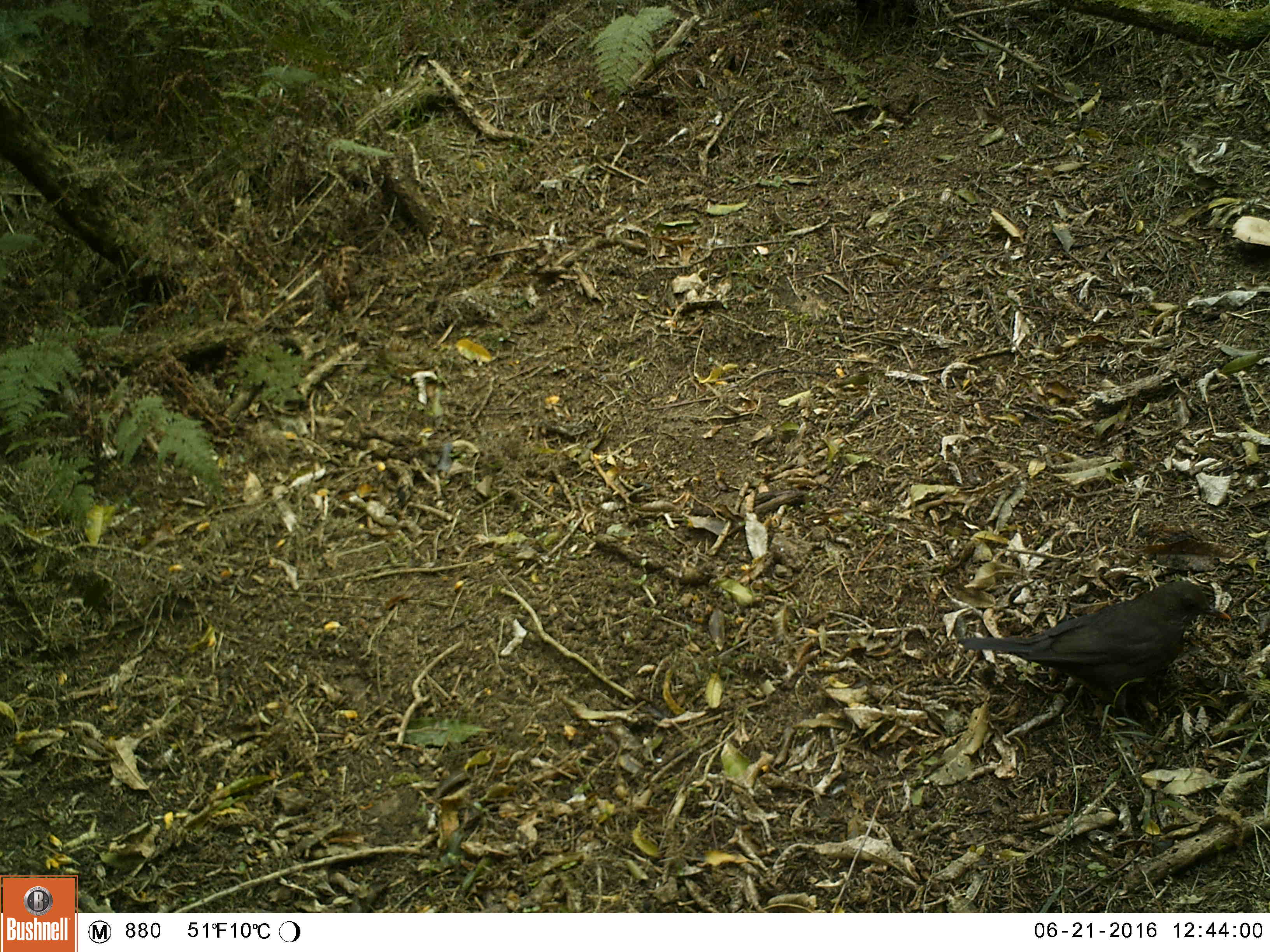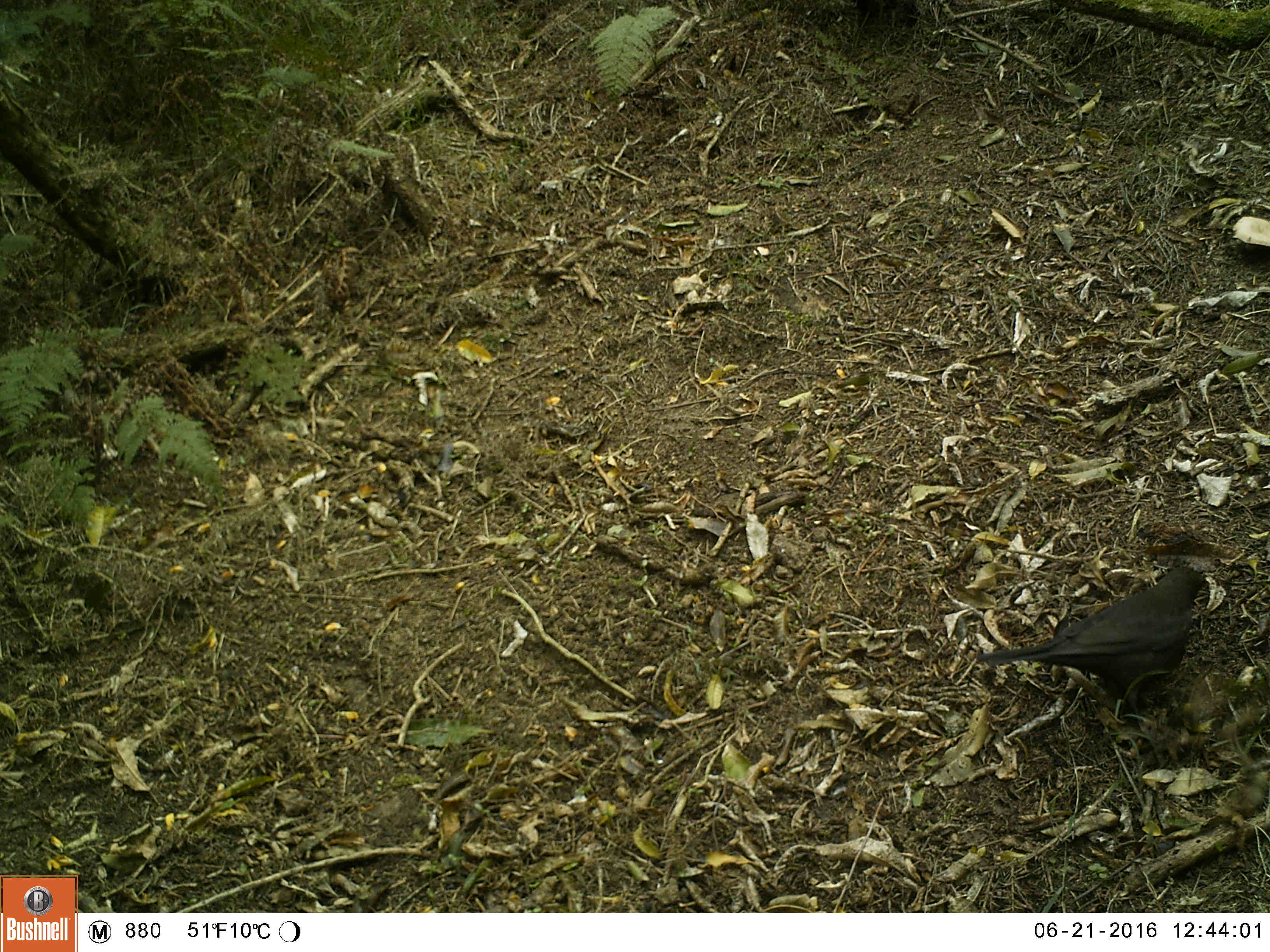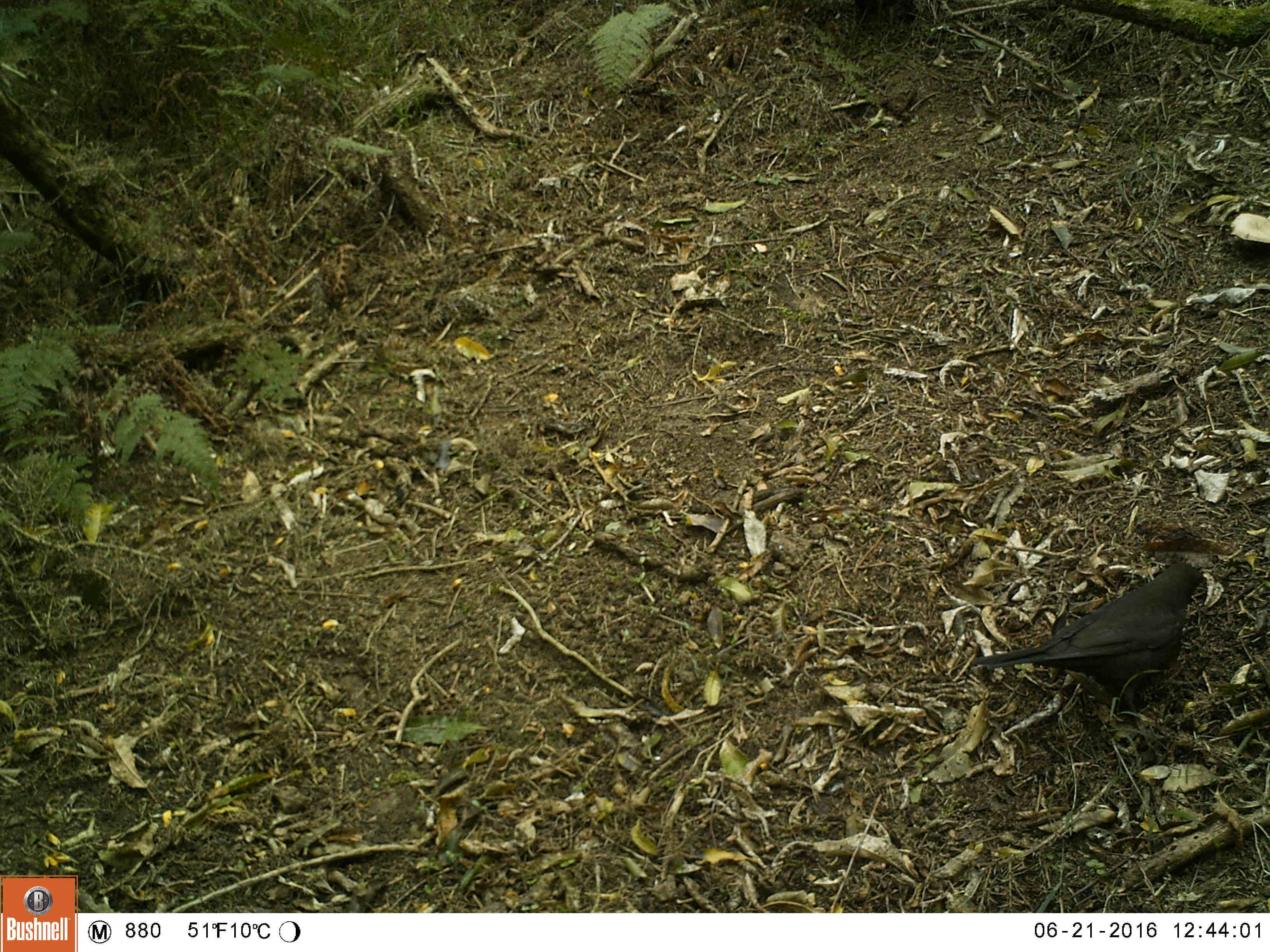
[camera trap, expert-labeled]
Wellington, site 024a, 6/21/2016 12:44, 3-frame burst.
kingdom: Animalia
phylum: Chordata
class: Aves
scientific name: Aves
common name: bird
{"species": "bird (Aves)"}